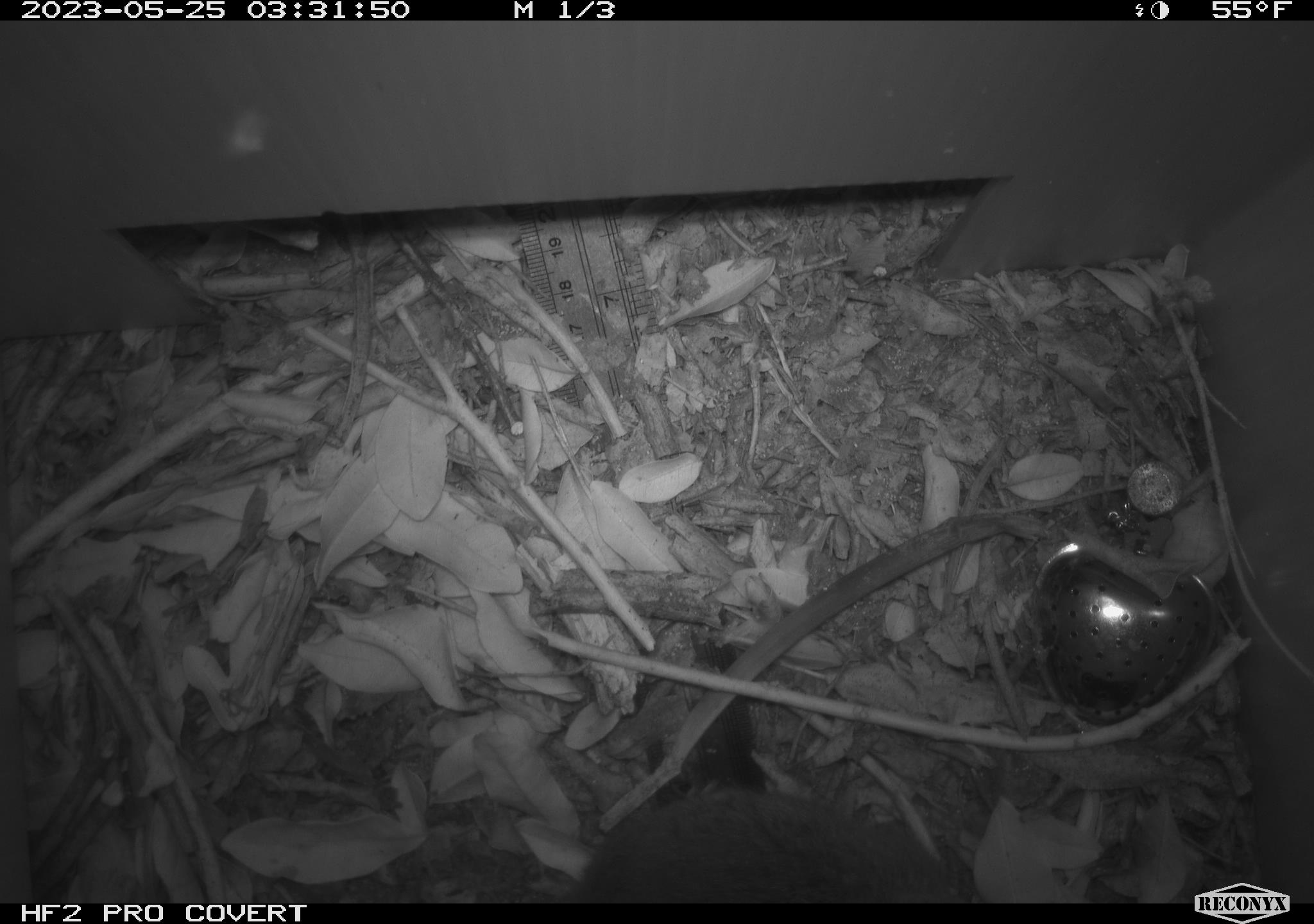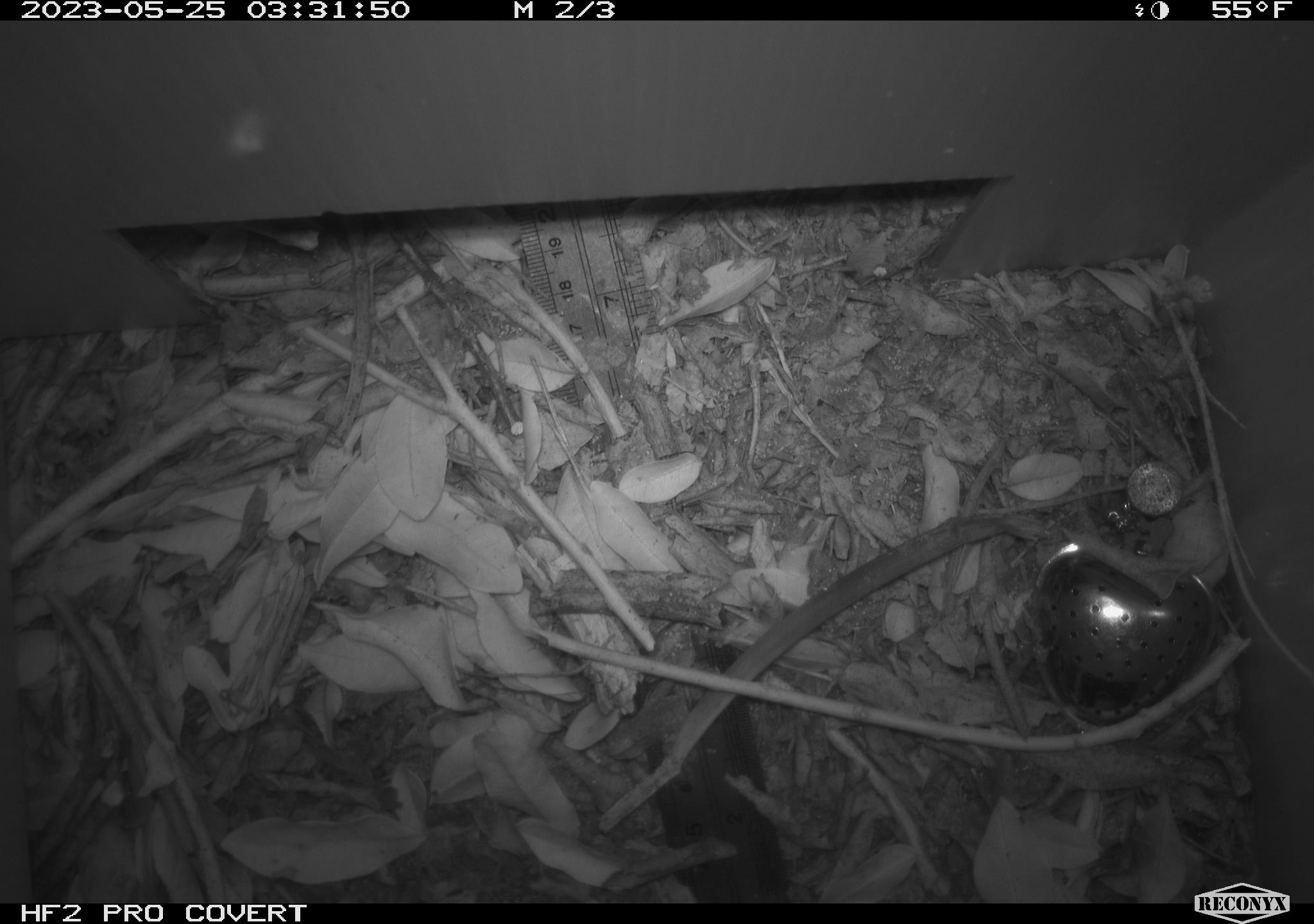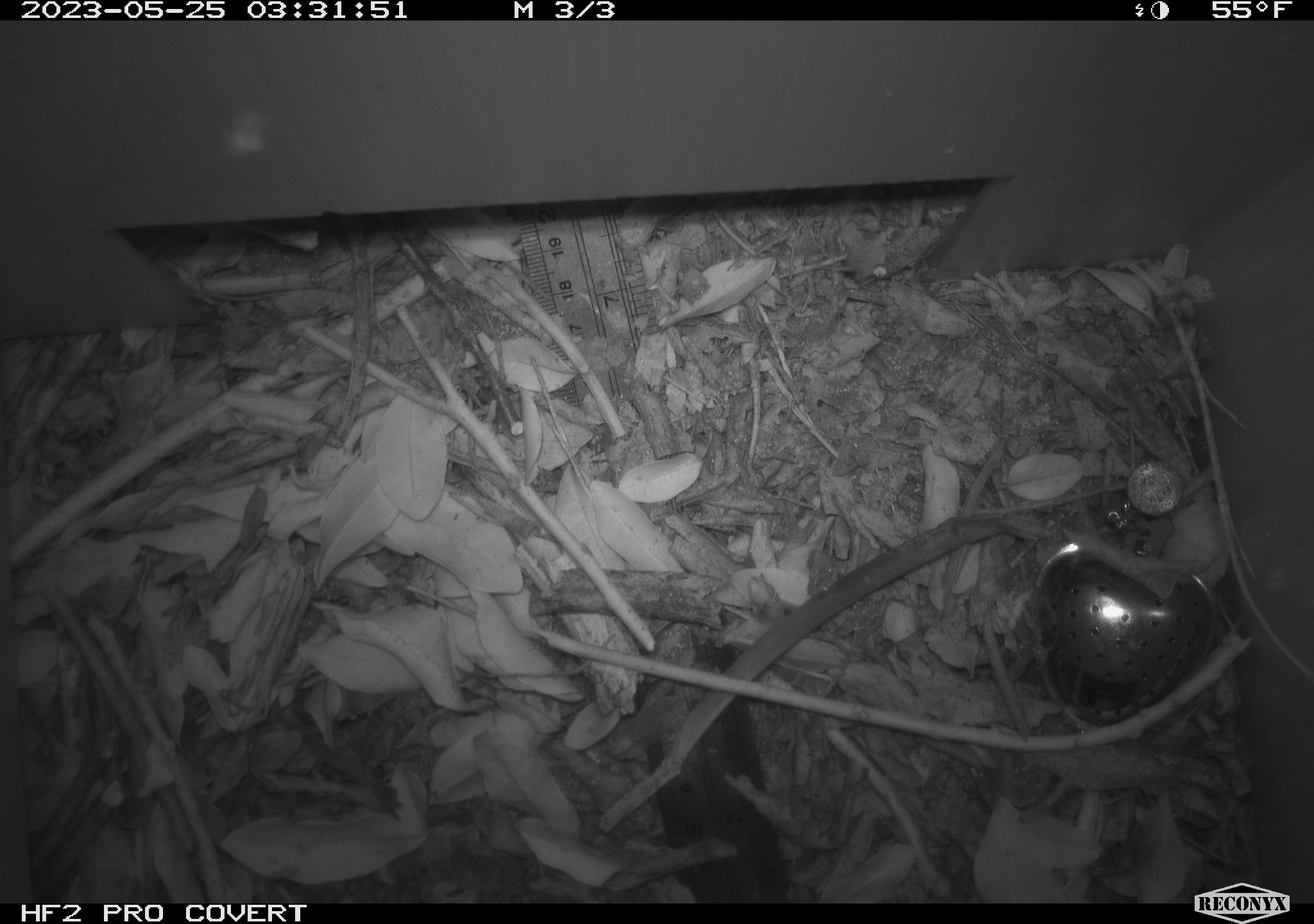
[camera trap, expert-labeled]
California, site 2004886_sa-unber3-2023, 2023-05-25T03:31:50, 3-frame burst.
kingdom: Animalia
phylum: Chordata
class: Mammalia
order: Rodentia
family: Cricetidae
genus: Microtus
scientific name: Microtus californicus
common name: california vole